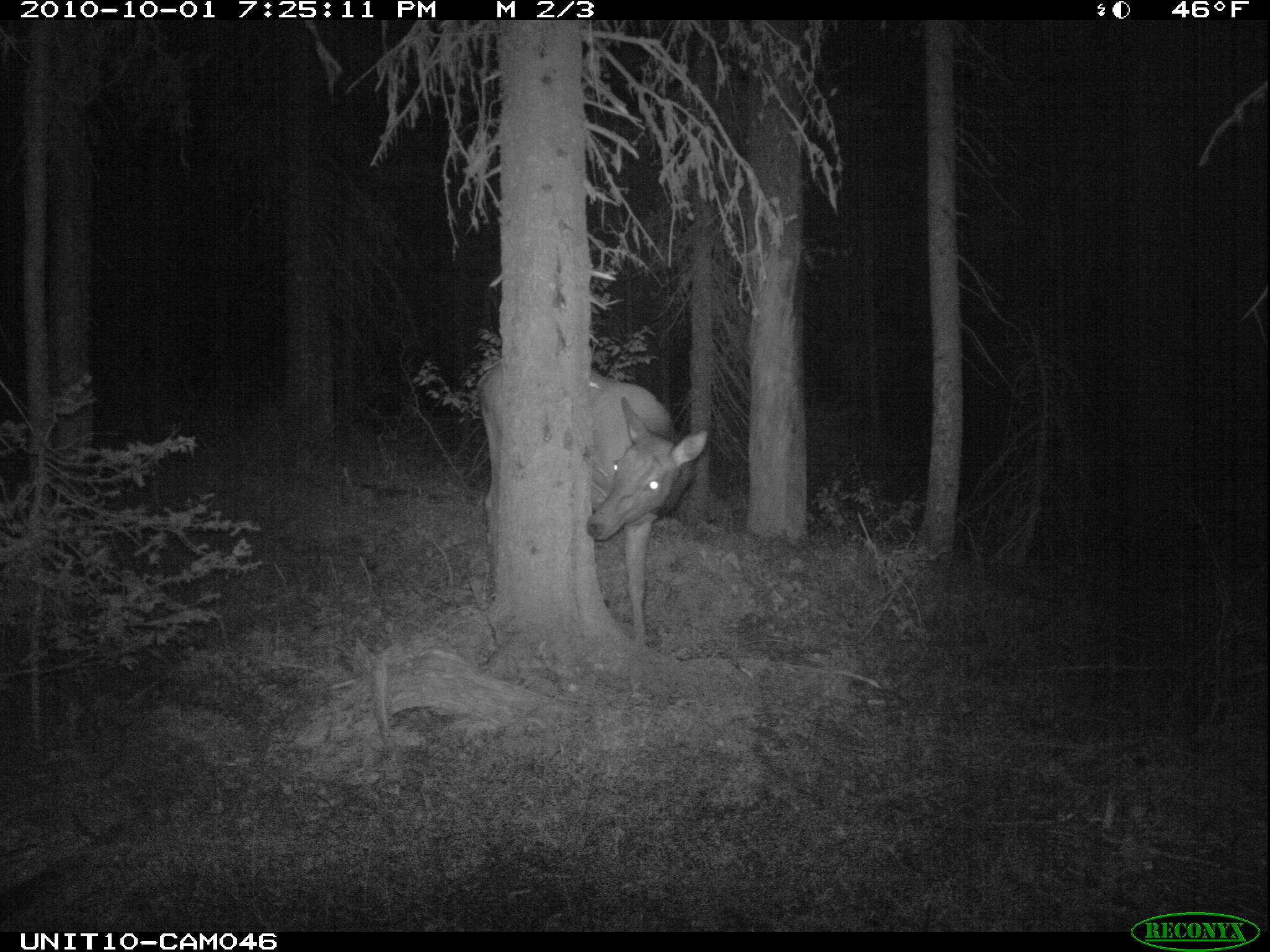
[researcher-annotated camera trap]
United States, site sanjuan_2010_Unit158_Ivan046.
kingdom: Animalia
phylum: Chordata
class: Mammalia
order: Artiodactyla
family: Cervidae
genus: Cervus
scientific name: Cervus elaphus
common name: red deer